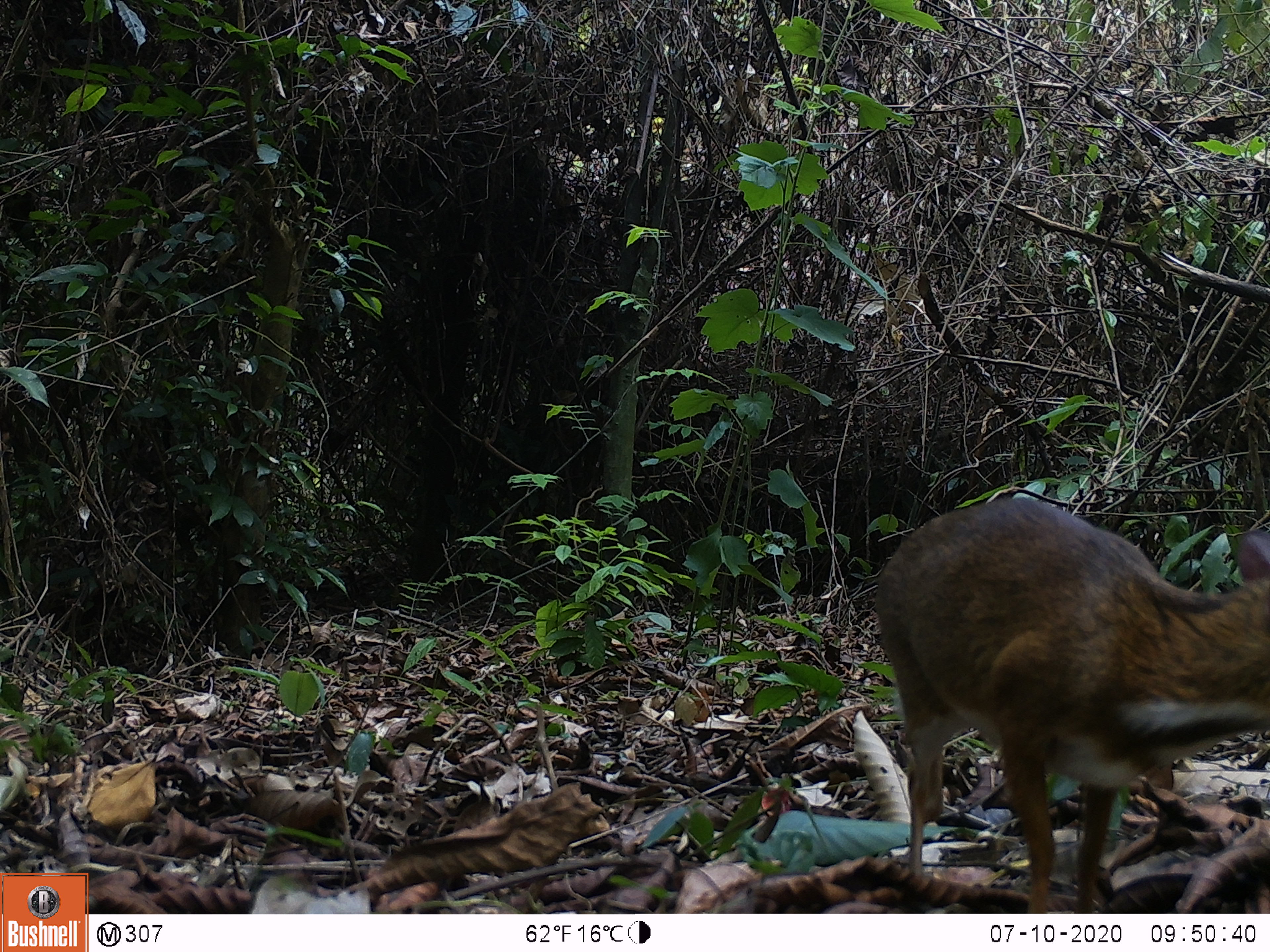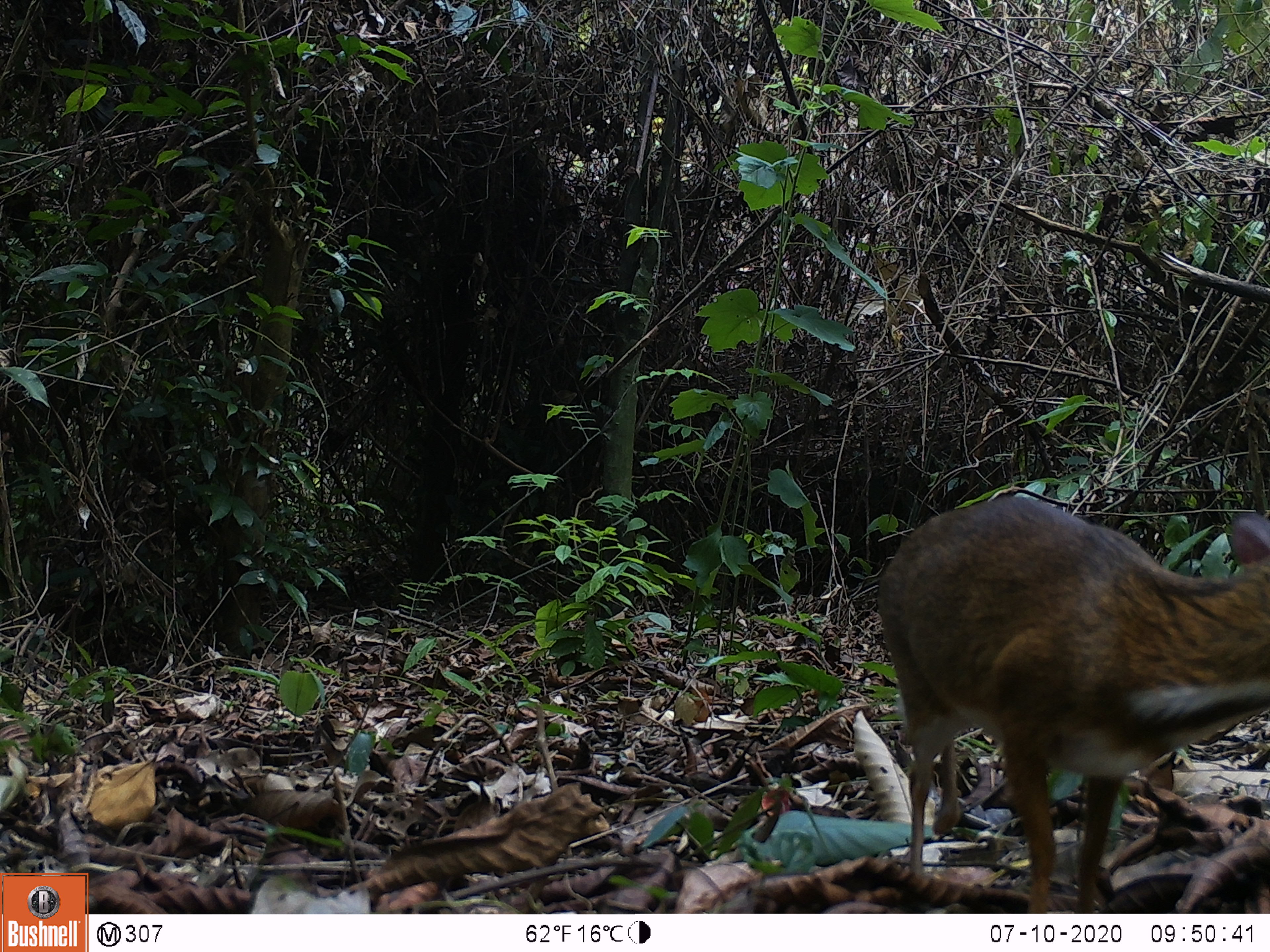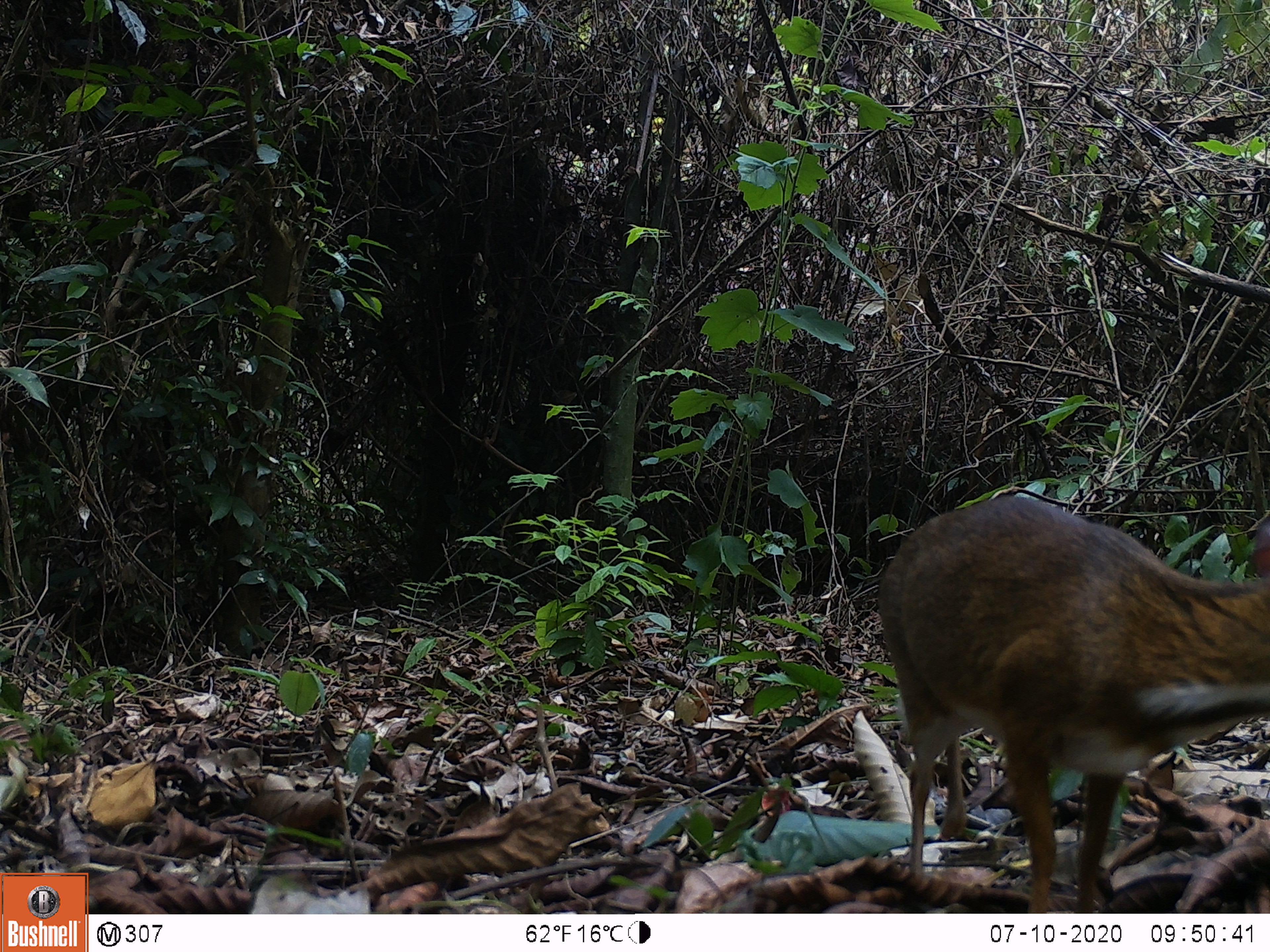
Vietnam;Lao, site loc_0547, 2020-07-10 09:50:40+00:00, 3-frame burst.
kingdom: Animalia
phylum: Chordata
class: Mammalia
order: Artiodactyla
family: Tragulidae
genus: Moschiola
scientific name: Moschiola meminna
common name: chevrotain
Chevrotain (Moschiola meminna). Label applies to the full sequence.